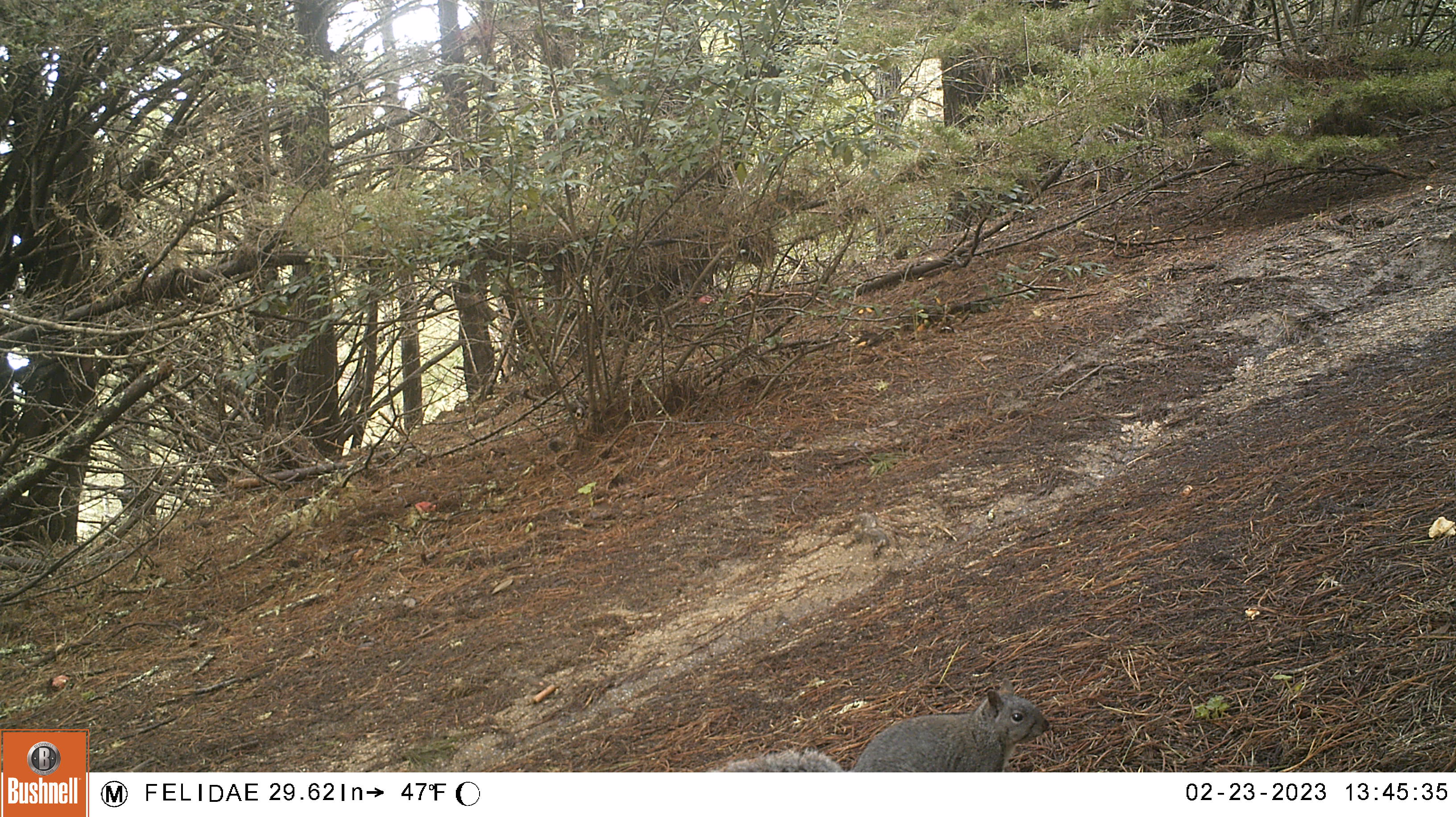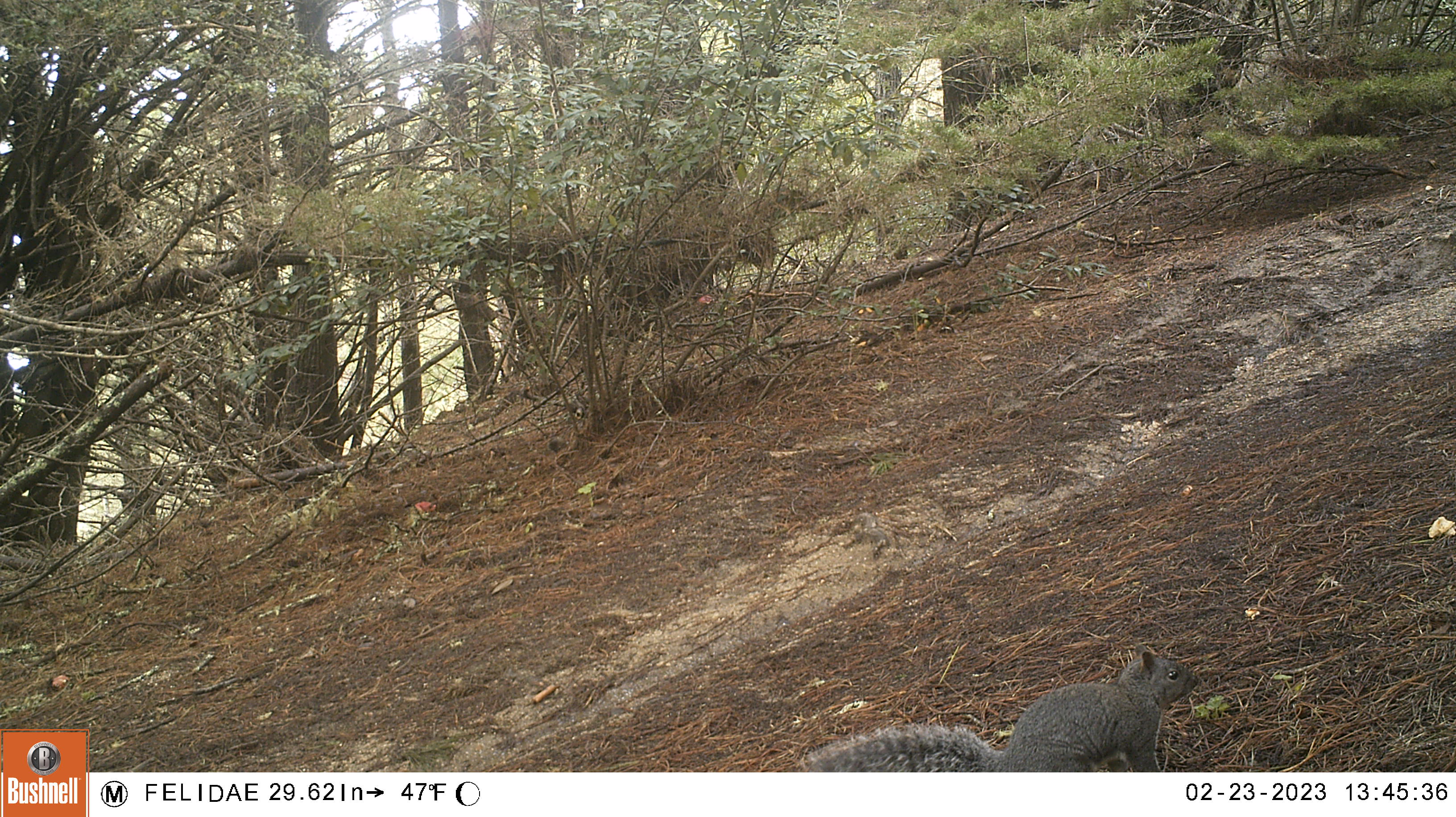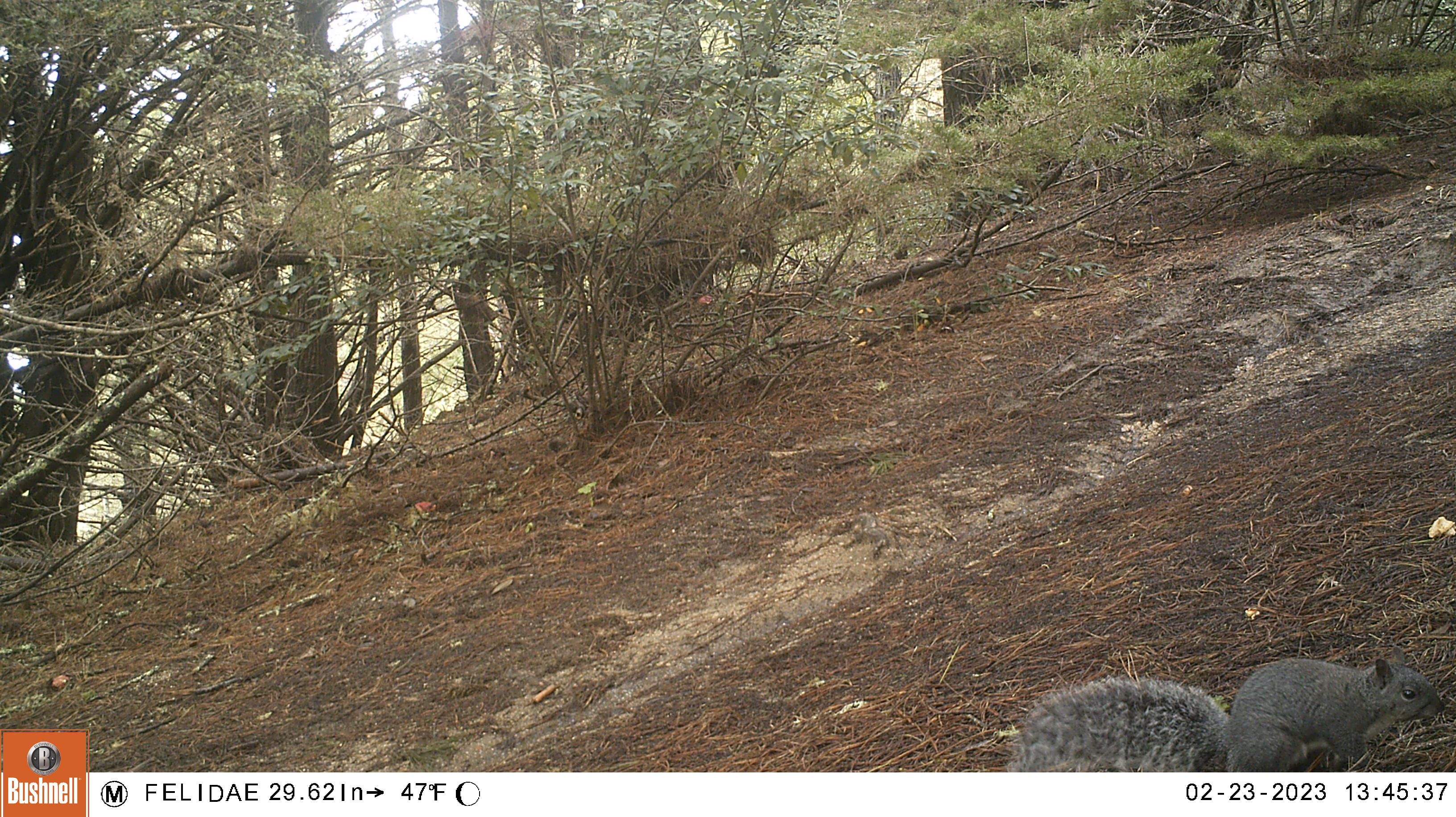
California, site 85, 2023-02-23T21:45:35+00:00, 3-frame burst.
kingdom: Animalia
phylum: Chordata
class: Mammalia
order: Rodentia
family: Sciuridae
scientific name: Sciuridae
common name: squirrel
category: unknown squirrel